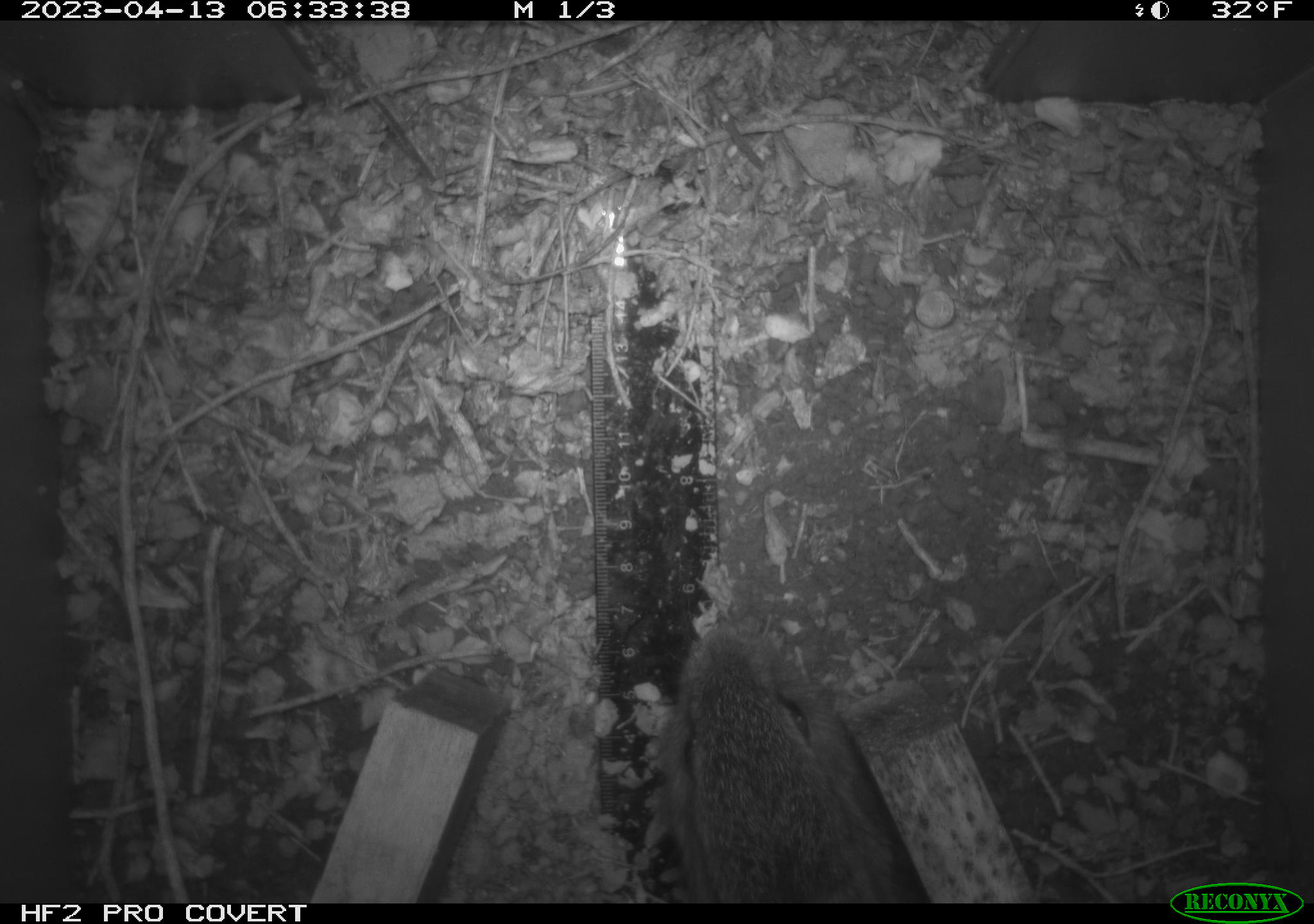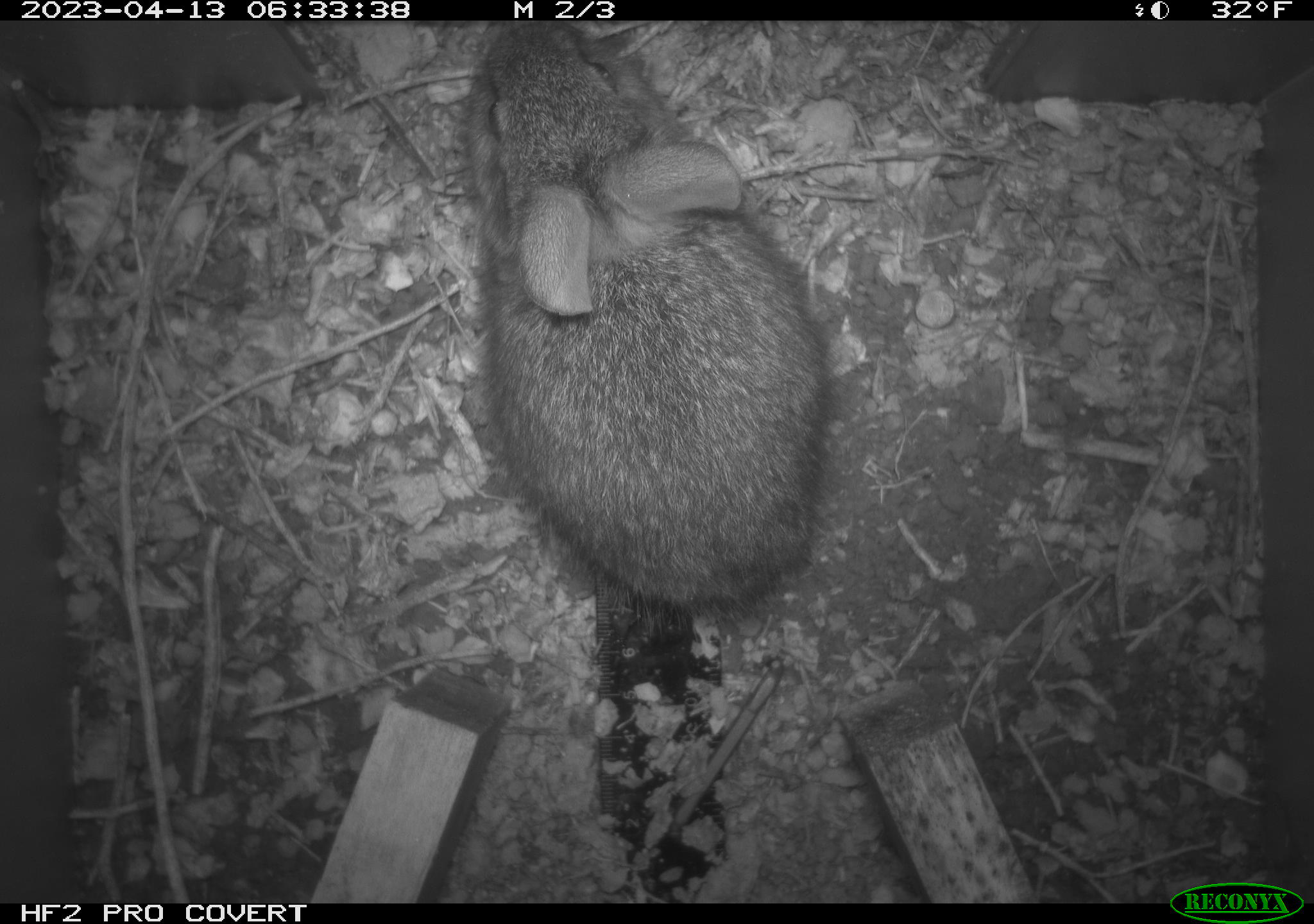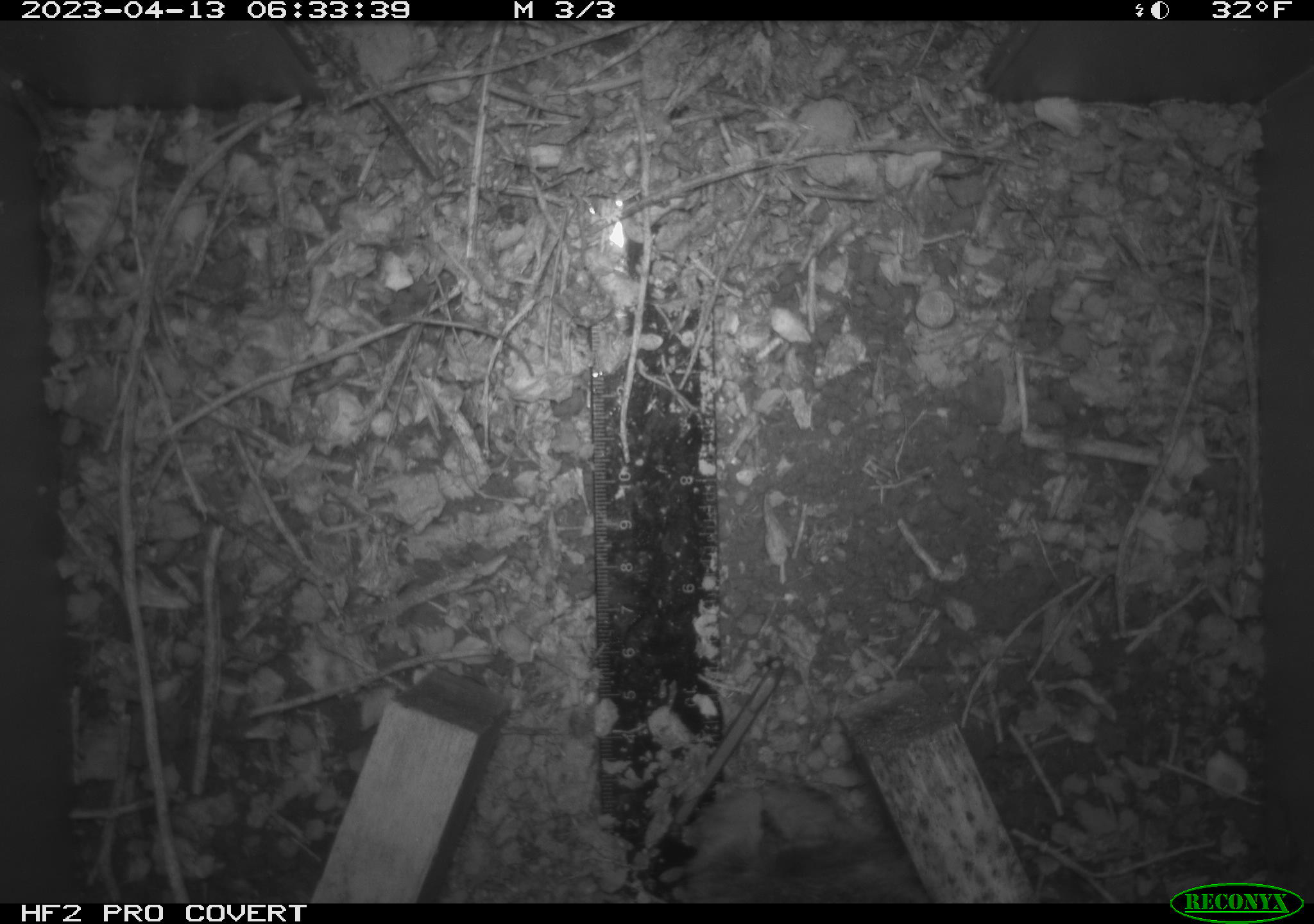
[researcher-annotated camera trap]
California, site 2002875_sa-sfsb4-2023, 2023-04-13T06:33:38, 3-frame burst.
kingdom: Animalia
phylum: Chordata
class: Mammalia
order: Lagomorpha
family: Leporidae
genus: Sylvilagus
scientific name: Sylvilagus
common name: cottontail rabbits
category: sylvilagus species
Sylvilagus species (cottontail rabbits) (Sylvilagus).